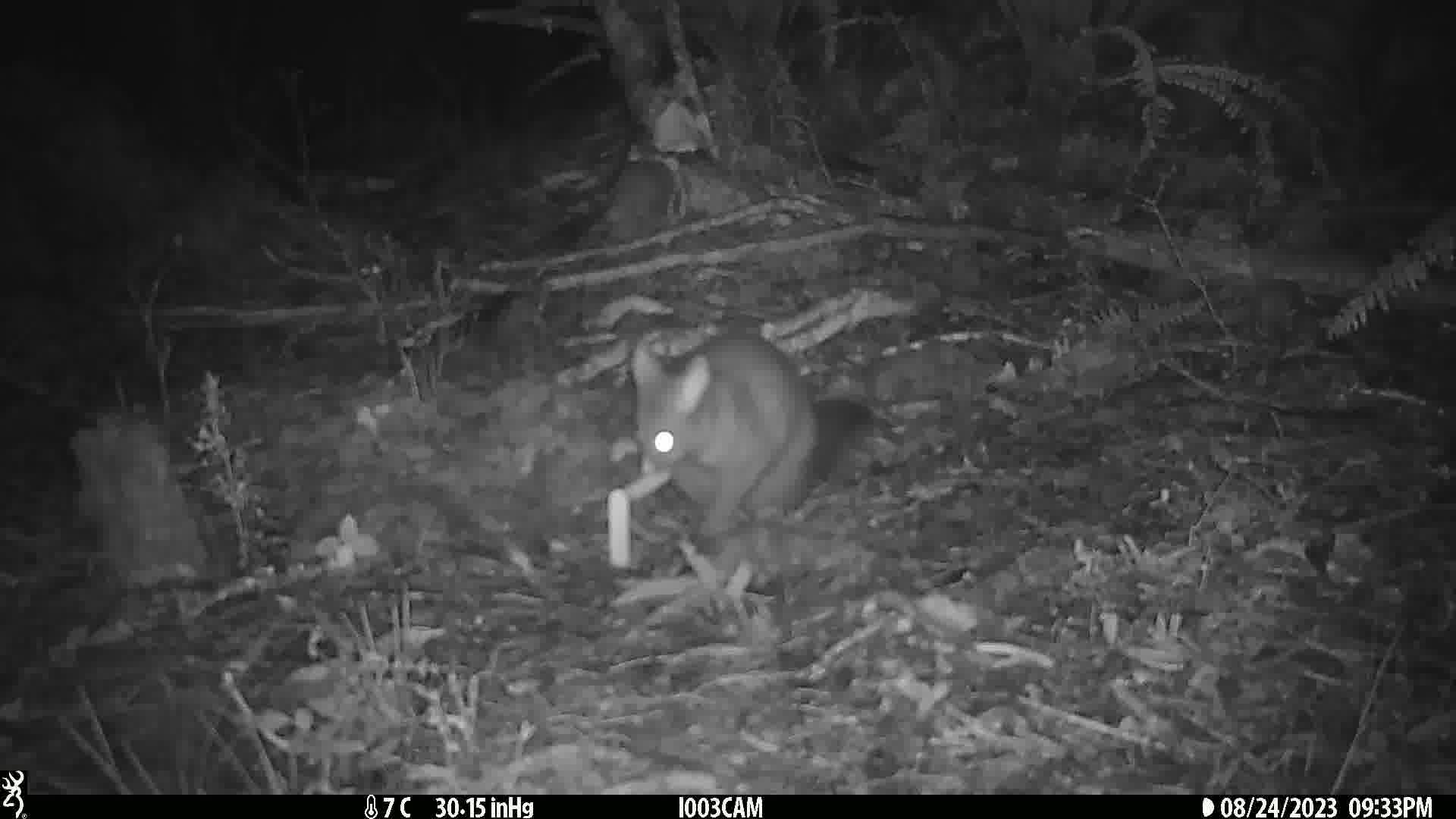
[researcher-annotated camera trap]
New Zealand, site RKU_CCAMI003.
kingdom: Animalia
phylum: Chordata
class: Mammalia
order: Diprotodontia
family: Phalangeridae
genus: Trichosurus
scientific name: Trichosurus vulpecula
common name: common brushtail possum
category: possum